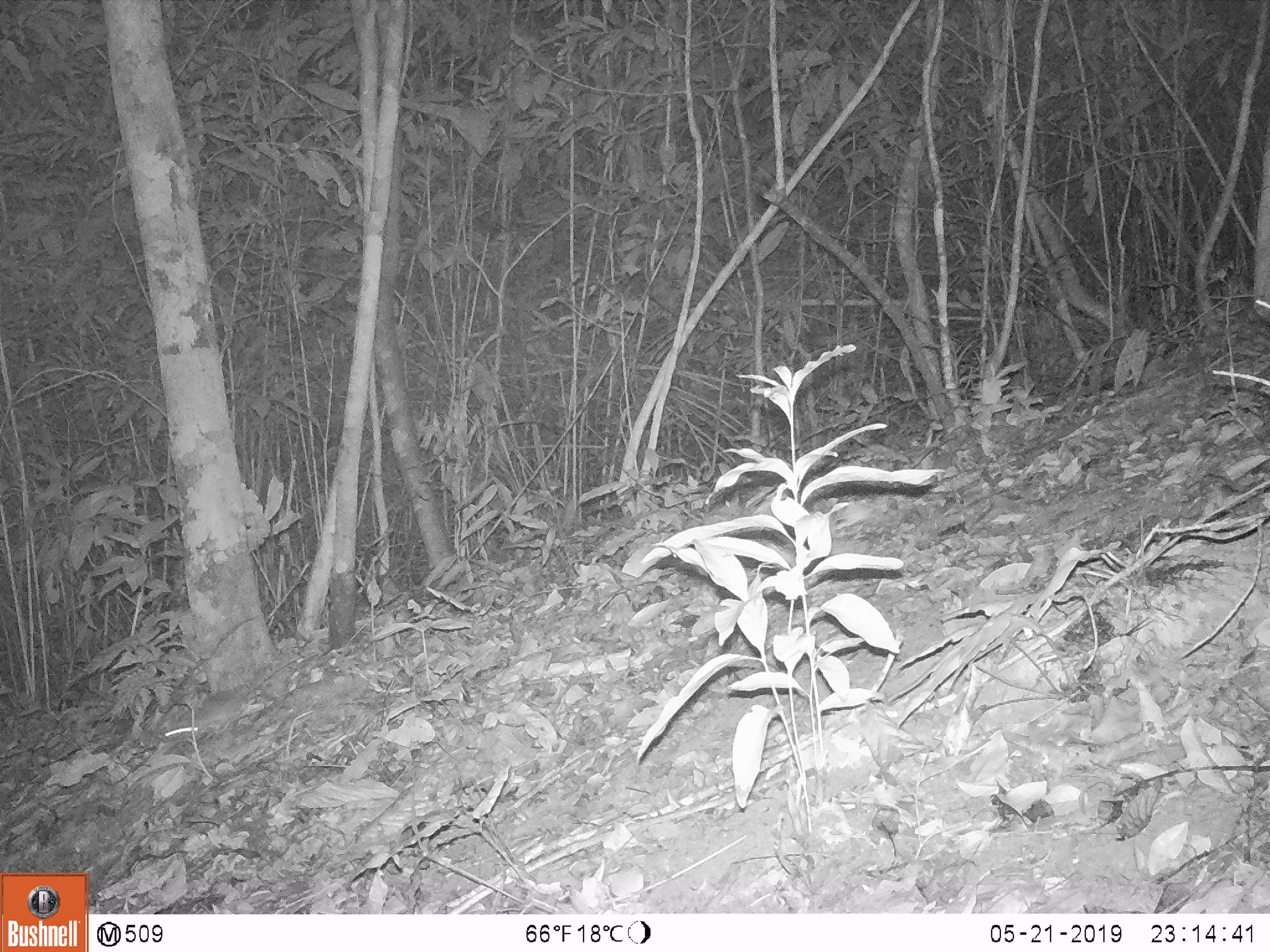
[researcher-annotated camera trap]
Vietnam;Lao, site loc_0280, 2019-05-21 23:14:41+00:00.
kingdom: Animalia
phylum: Chordata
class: Mammalia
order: Rodentia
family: Muridae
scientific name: Muridae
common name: old-world mice and rats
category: unidentified murid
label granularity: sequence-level